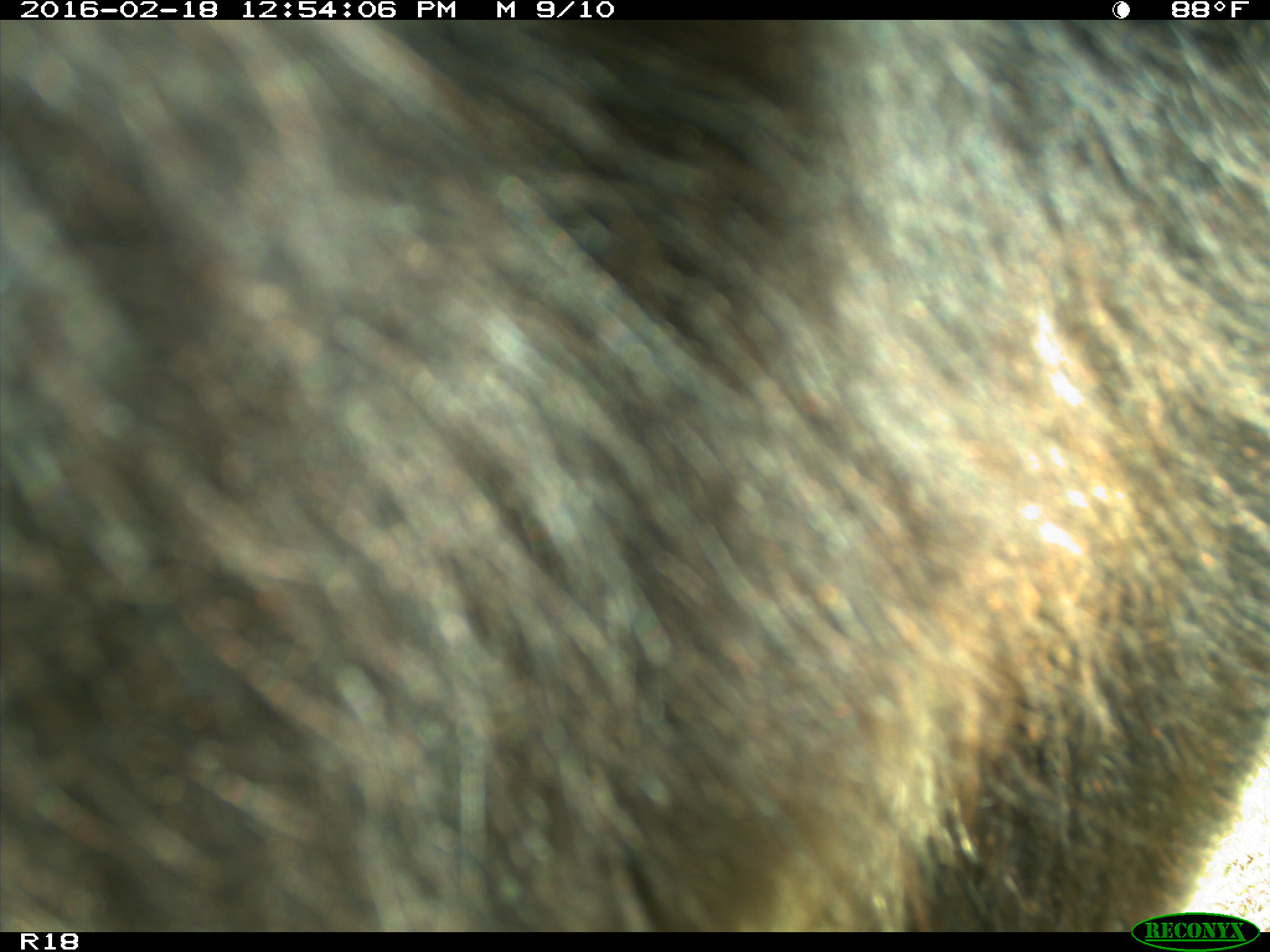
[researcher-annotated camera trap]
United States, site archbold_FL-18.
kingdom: Animalia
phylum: Chordata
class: Mammalia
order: Artiodactyla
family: Bovidae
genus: Bos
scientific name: Bos taurus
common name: domestic cow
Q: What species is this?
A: Bos taurus (domestic cow).